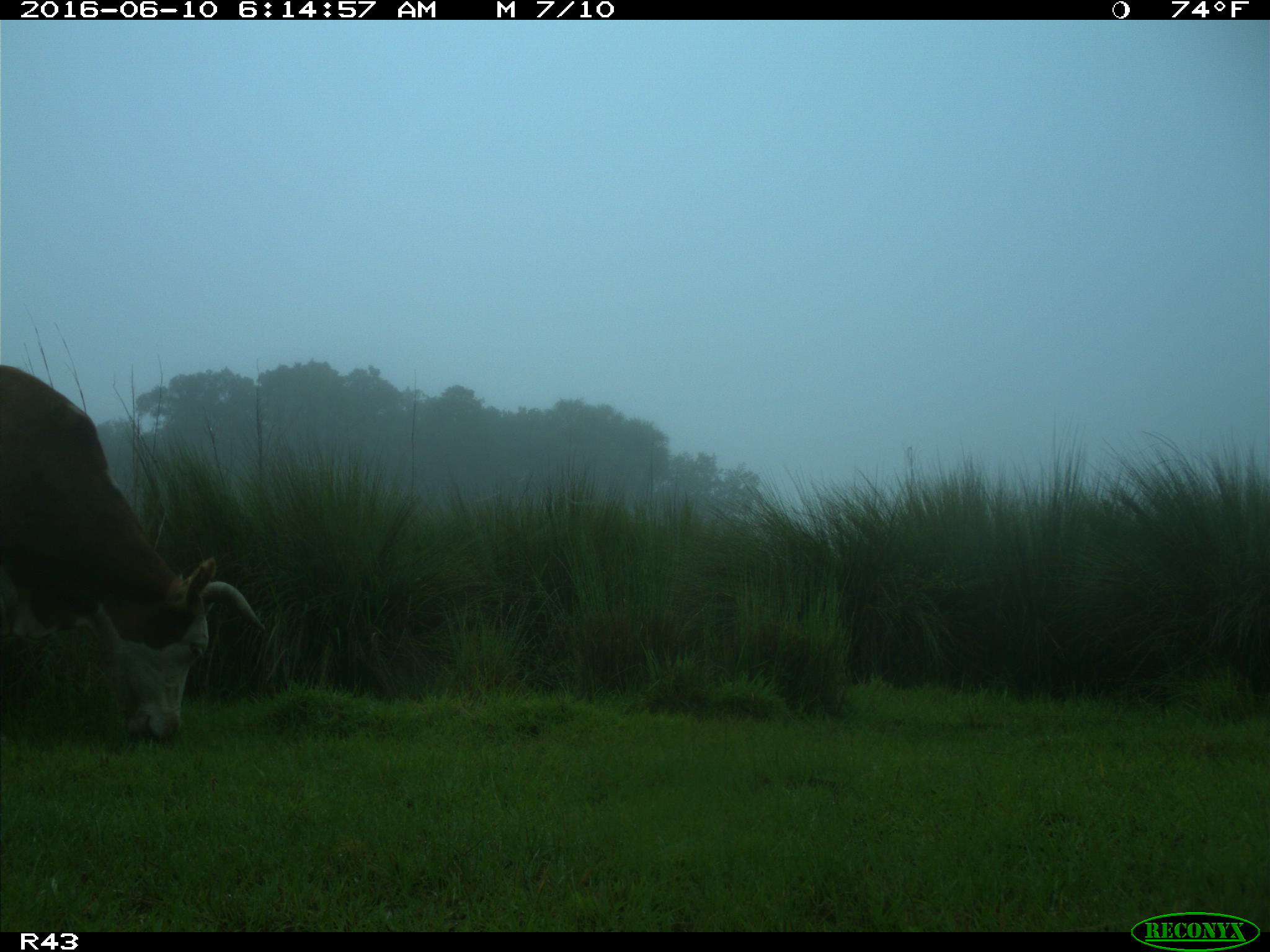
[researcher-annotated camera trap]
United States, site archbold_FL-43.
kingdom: Animalia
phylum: Chordata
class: Mammalia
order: Artiodactyla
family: Bovidae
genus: Bos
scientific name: Bos taurus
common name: domestic cow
Bos taurus (domestic cow).